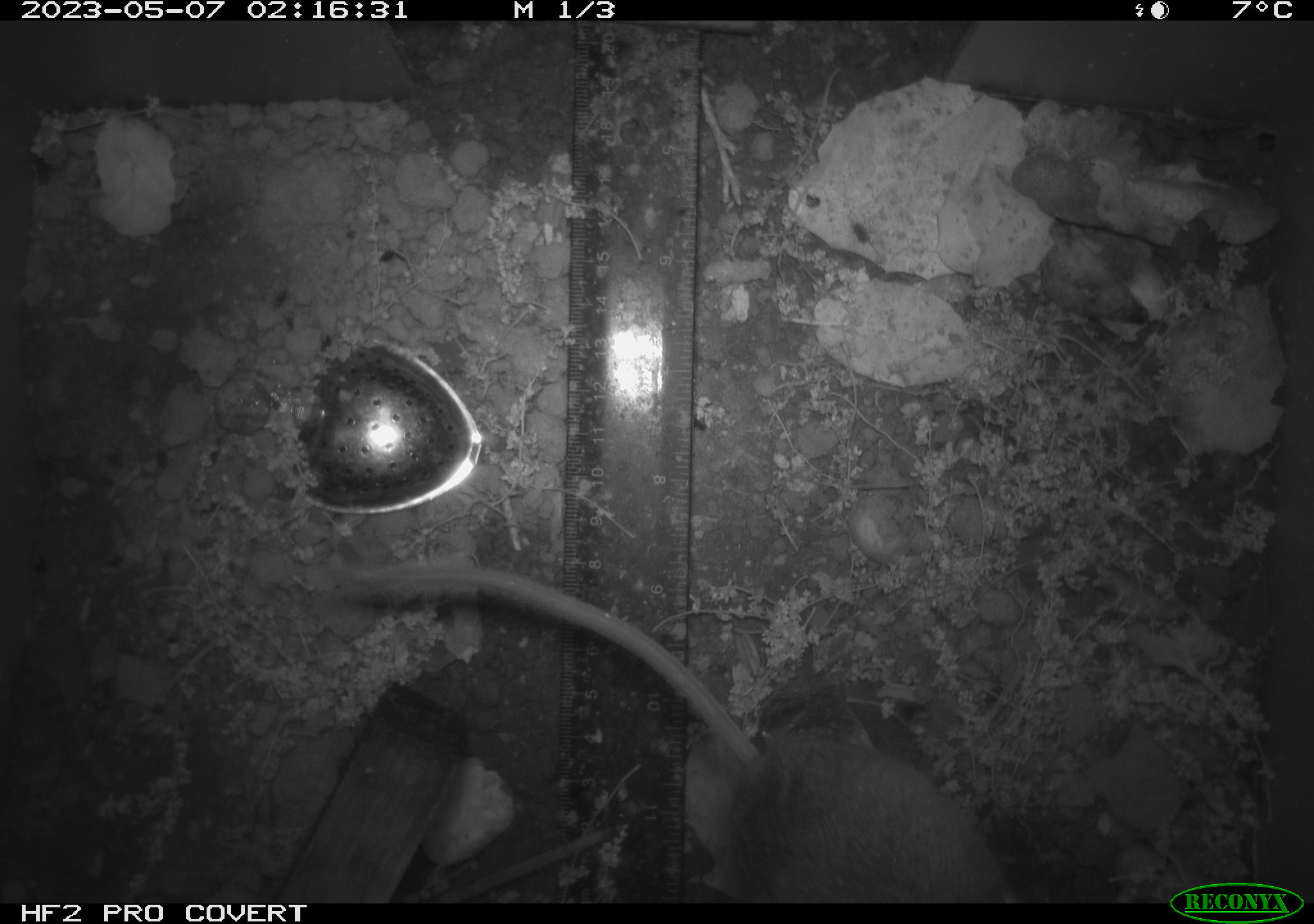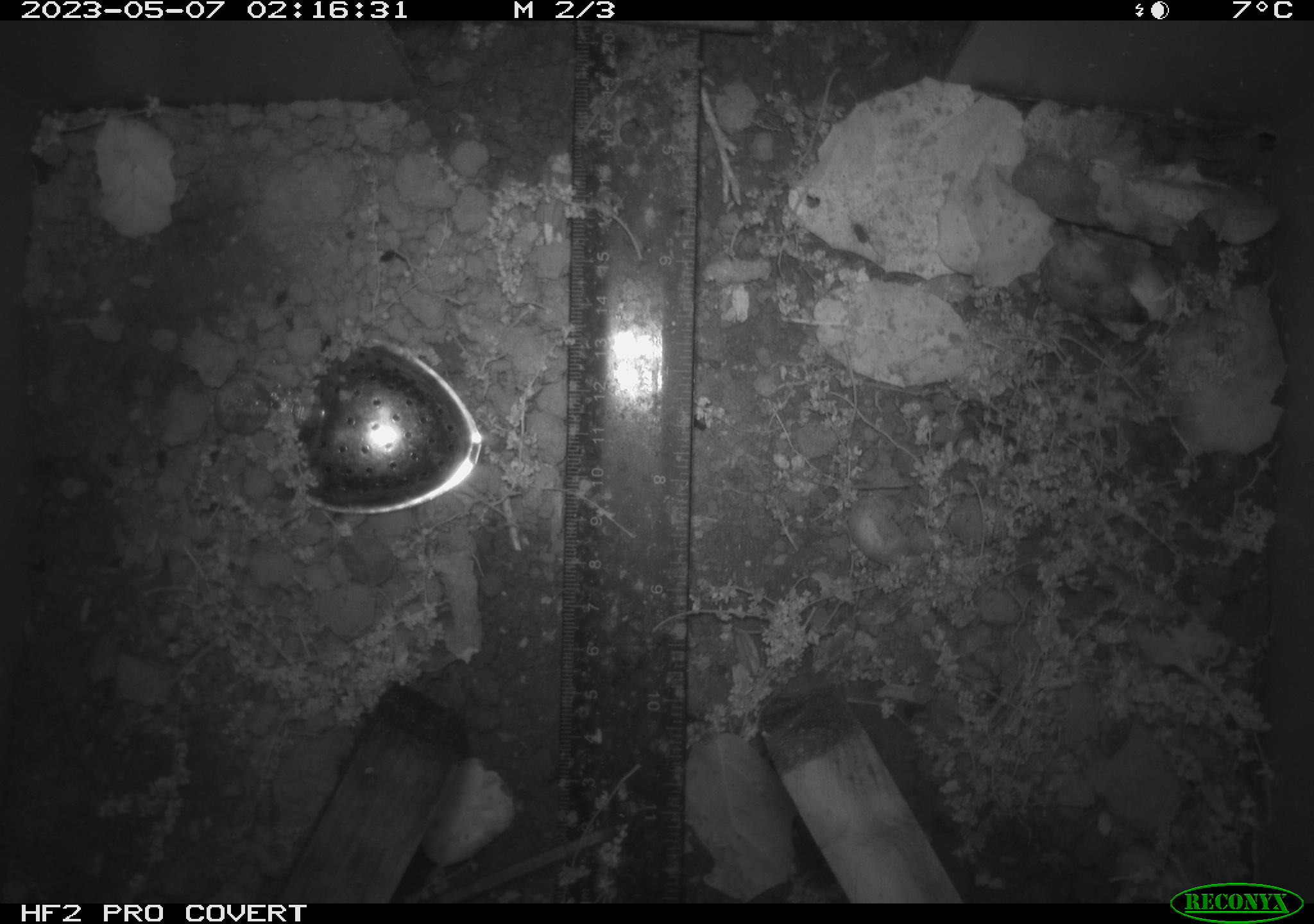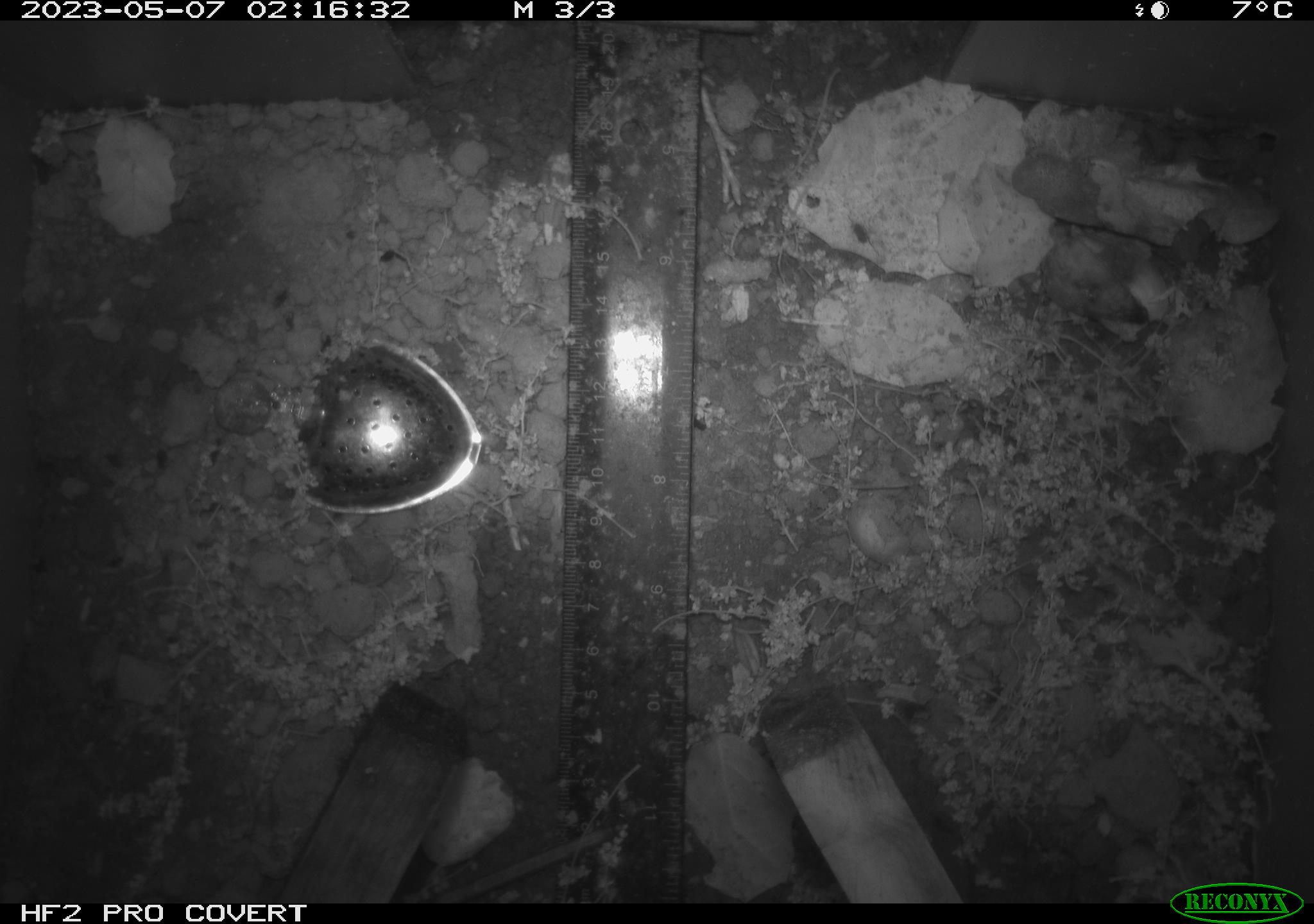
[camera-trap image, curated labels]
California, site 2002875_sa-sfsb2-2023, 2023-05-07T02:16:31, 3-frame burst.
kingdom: Animalia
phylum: Chordata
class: Mammalia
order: Rodentia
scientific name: Rodentia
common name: mouse species